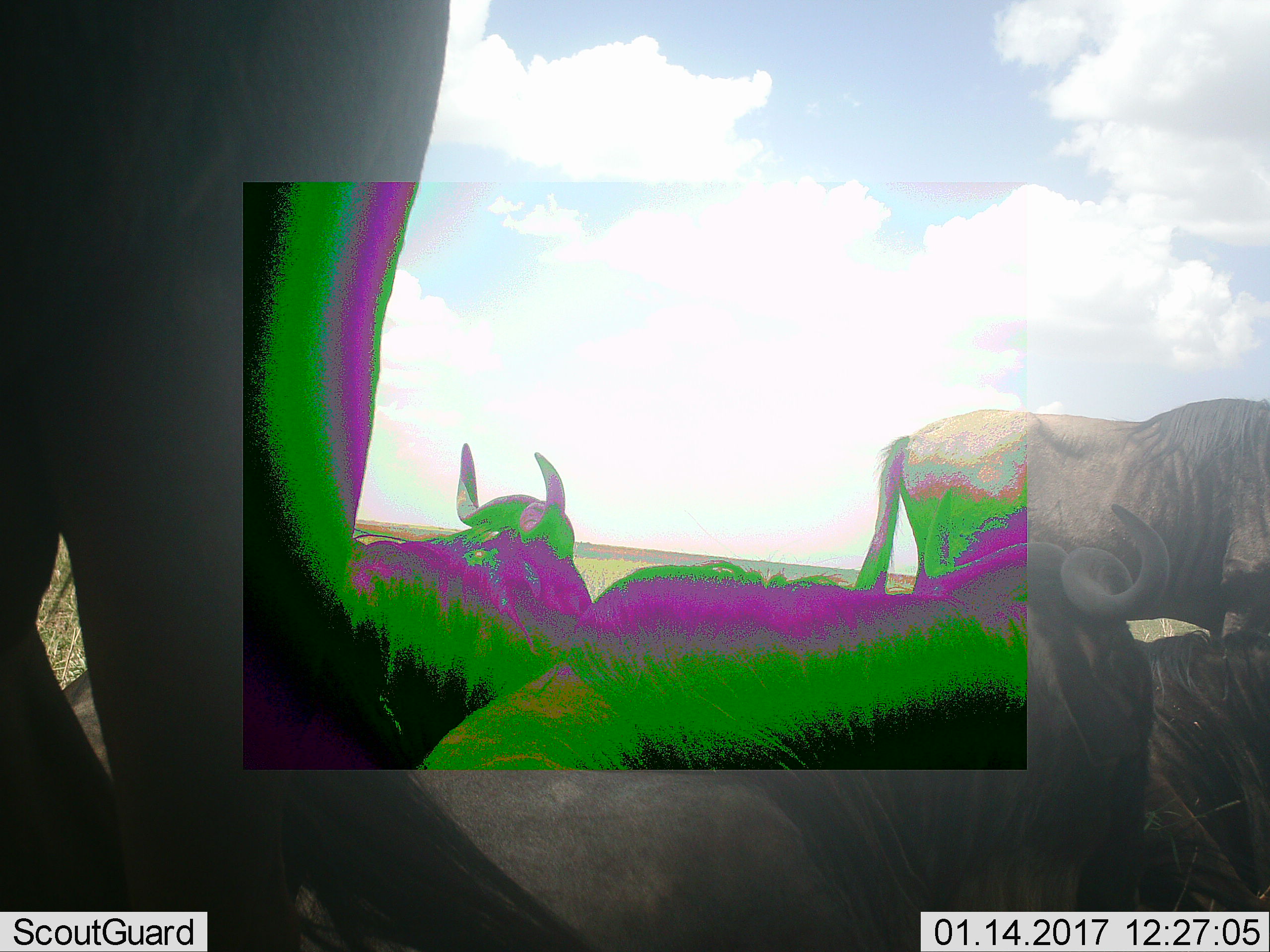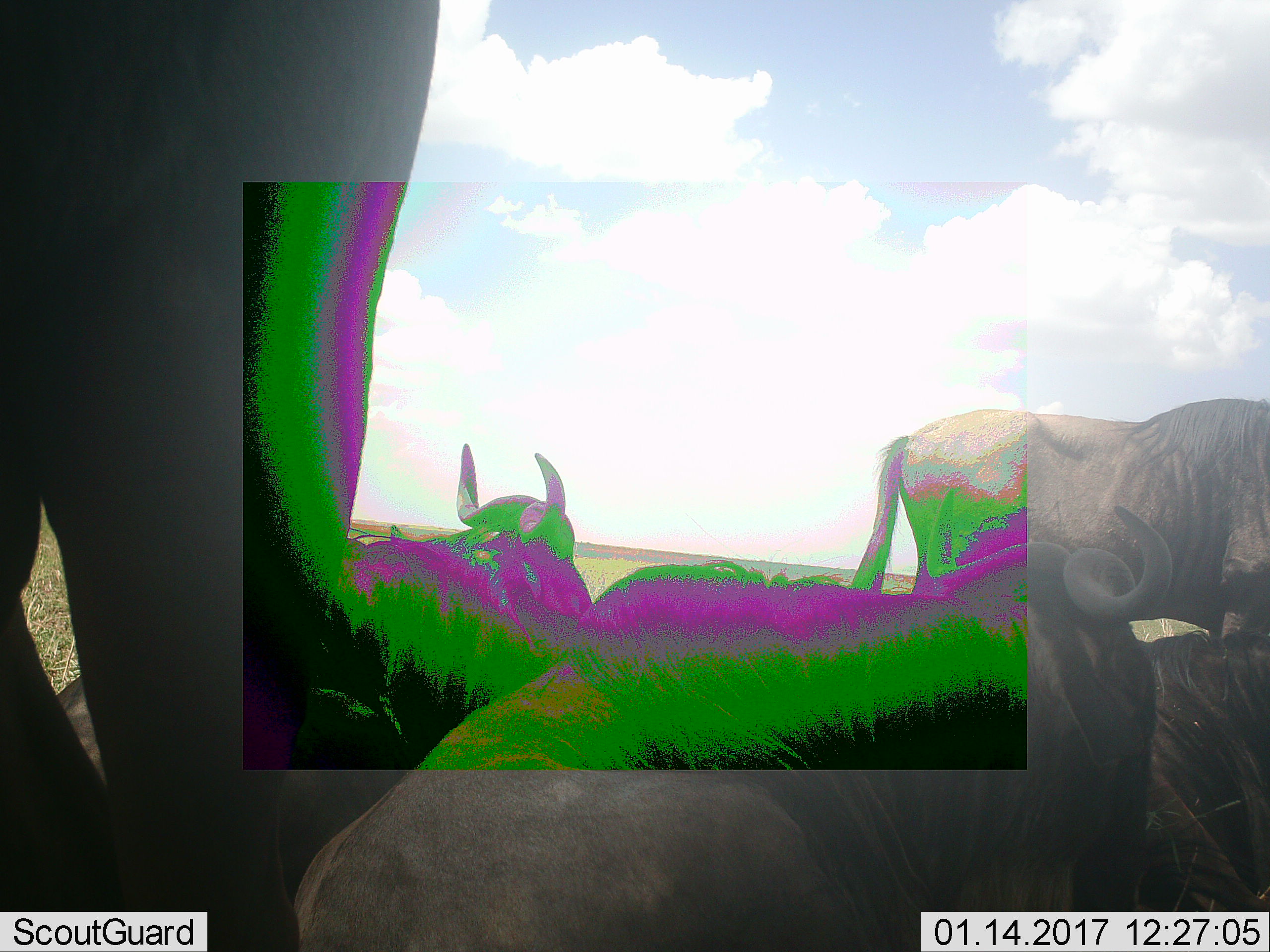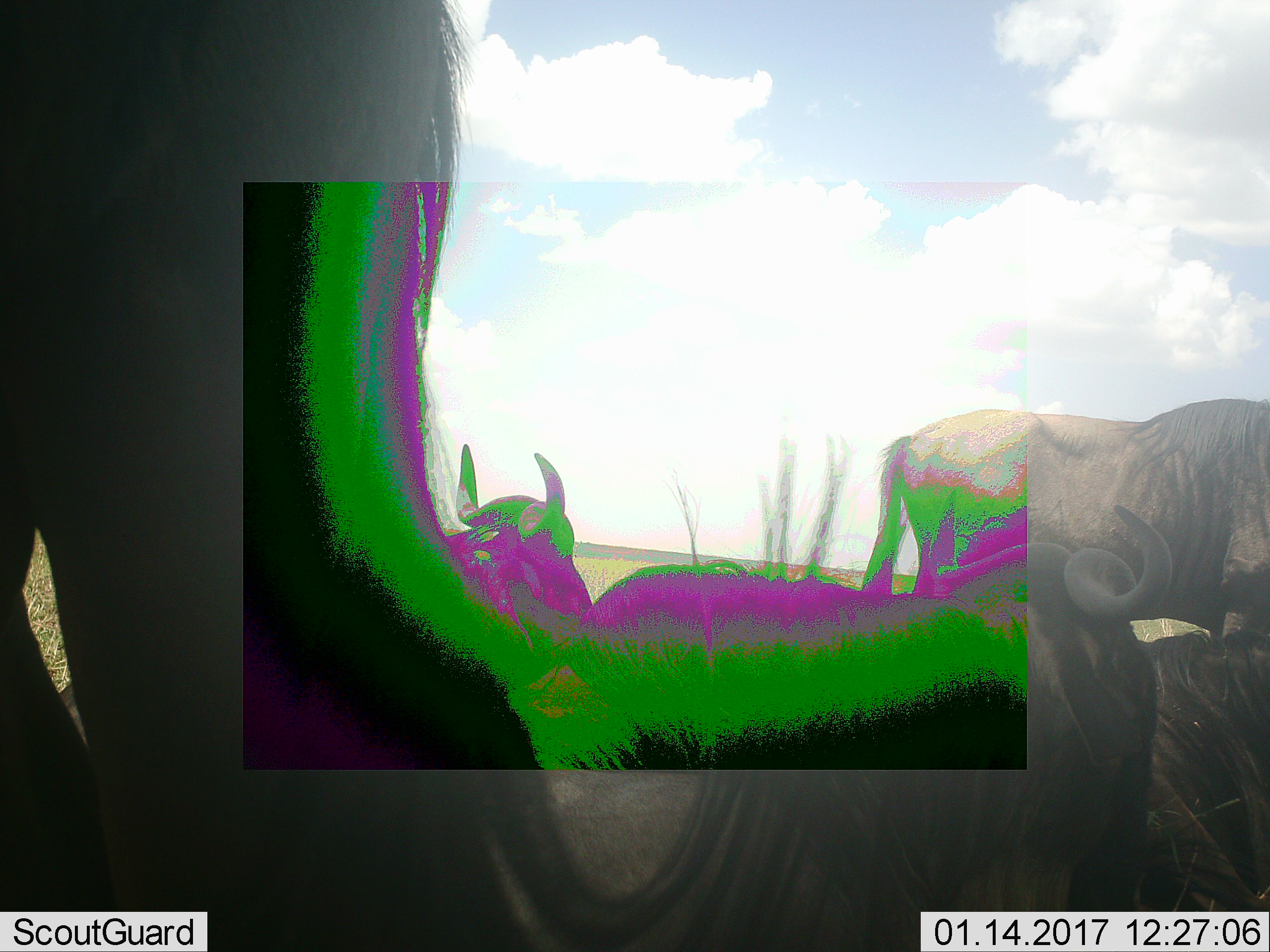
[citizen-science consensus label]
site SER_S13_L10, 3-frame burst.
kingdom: Animalia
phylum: Chordata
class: Mammalia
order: Artiodactyla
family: Bovidae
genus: Connochaetes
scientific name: Connochaetes taurinus taurinus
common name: blue wildebeest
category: wildebeestblue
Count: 5.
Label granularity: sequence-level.